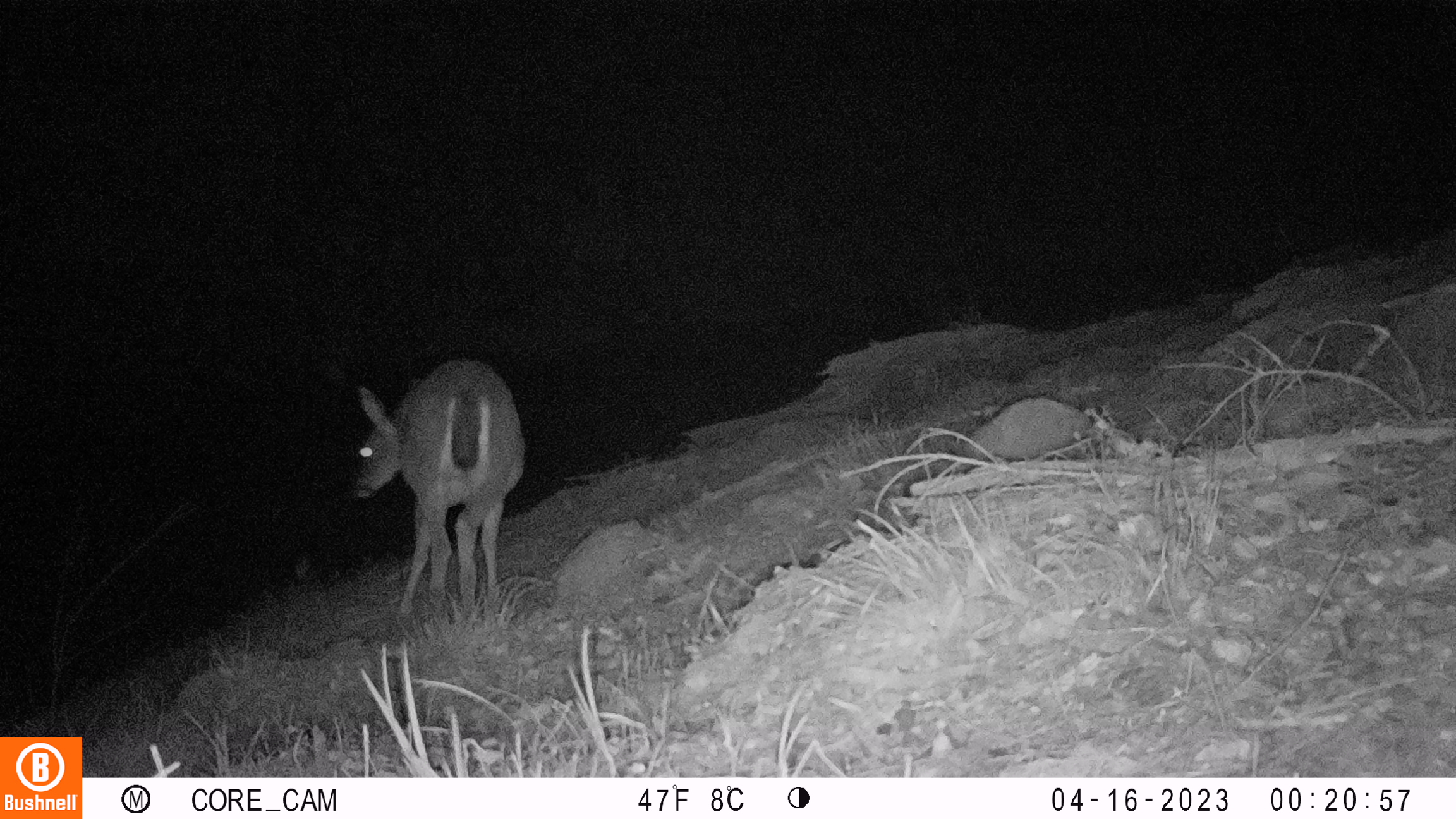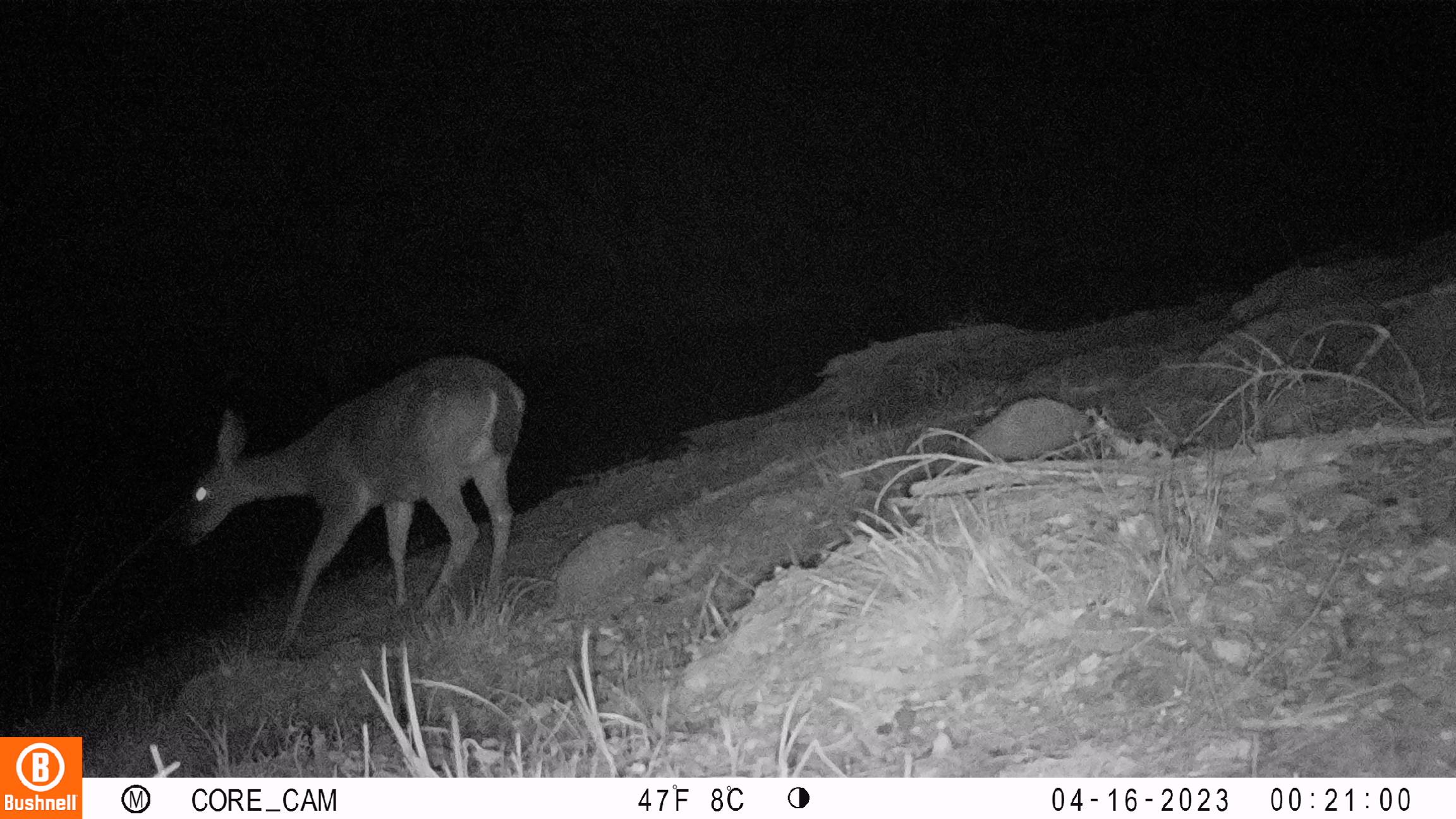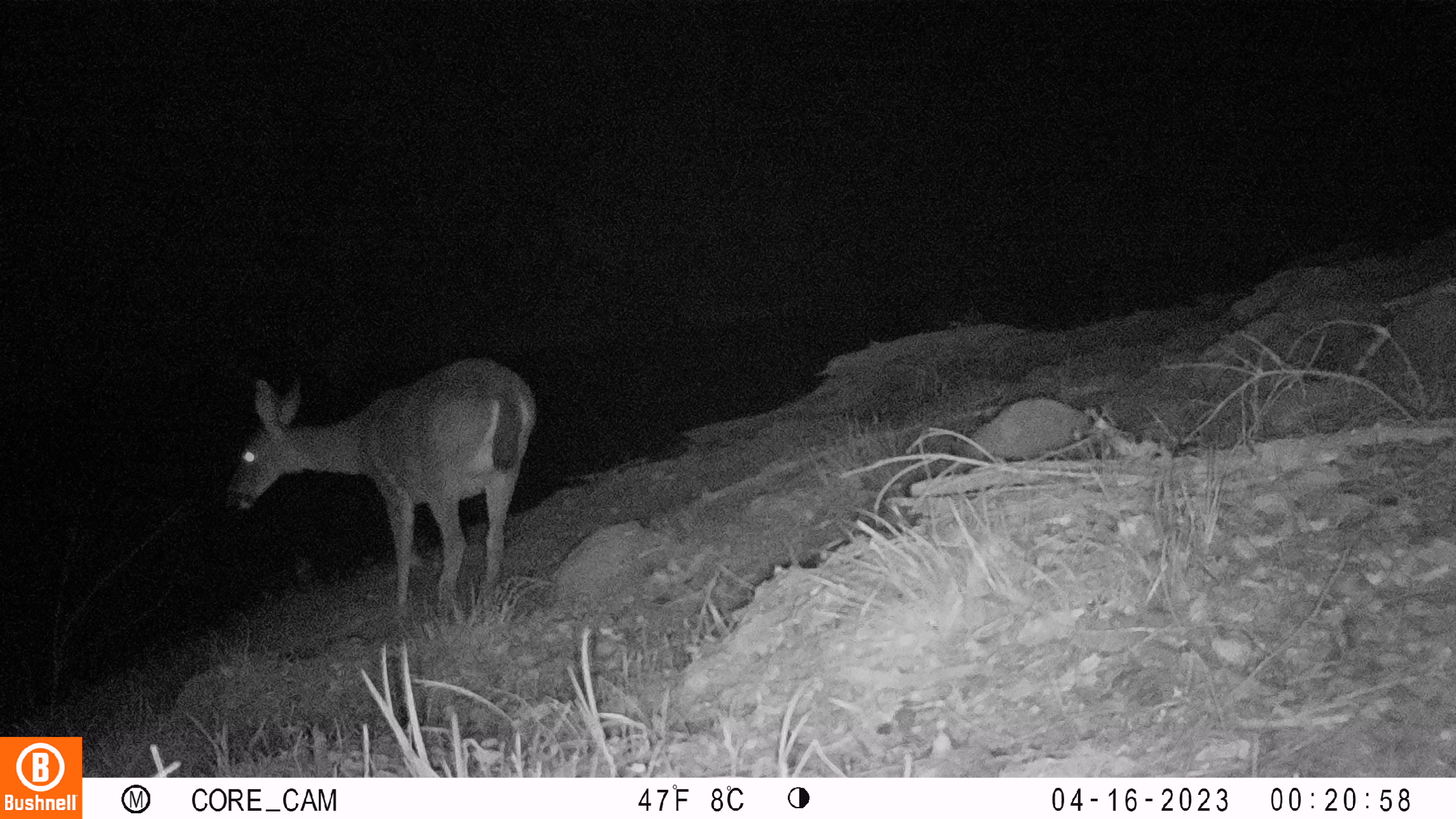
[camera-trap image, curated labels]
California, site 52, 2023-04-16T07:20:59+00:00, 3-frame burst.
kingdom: Animalia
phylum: Chordata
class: Mammalia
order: Artiodactyla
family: Cervidae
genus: Odocoileus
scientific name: Odocoileus hemionus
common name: mule deer